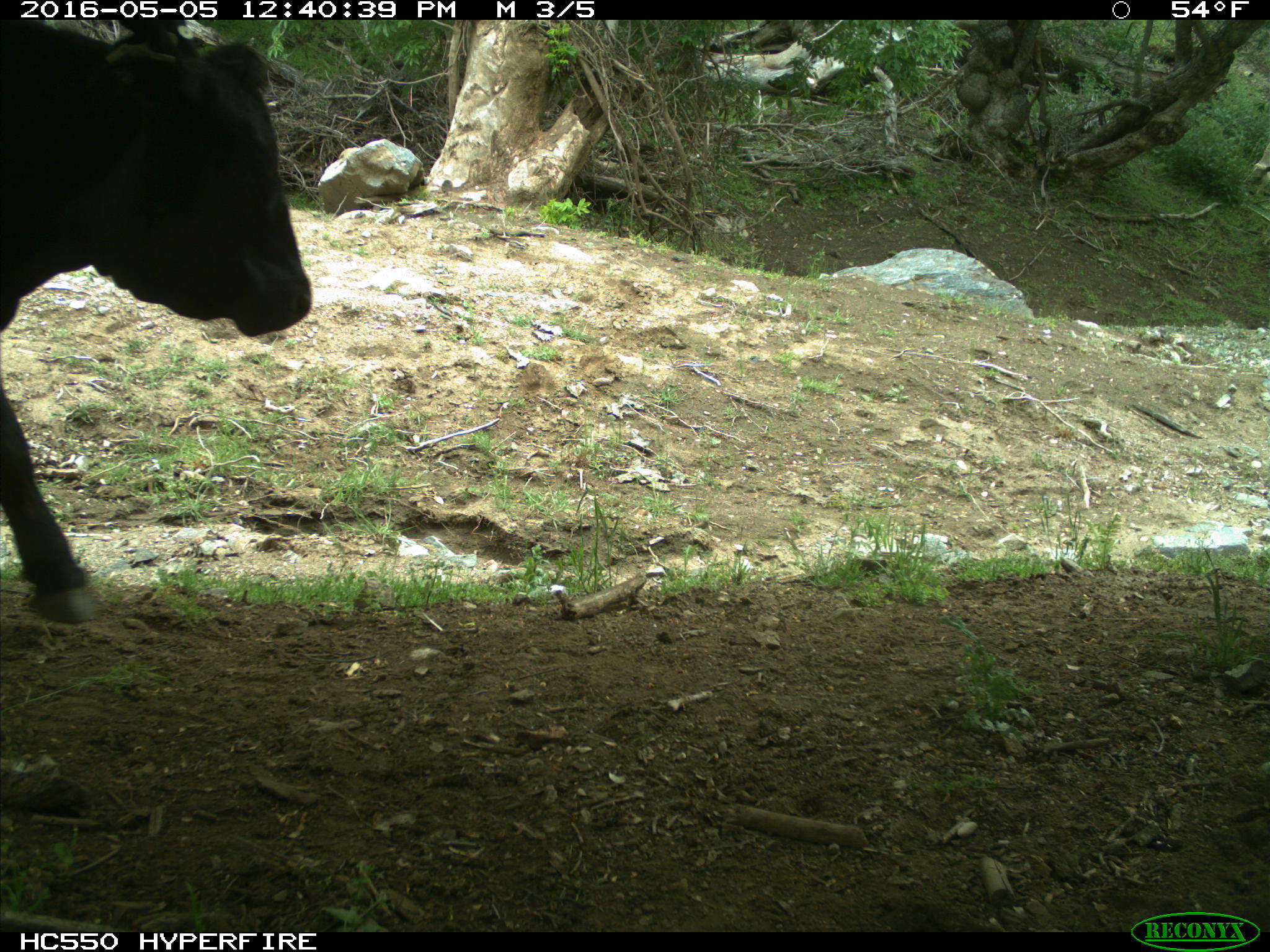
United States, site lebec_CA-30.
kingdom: Animalia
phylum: Chordata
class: Mammalia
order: Artiodactyla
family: Bovidae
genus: Bos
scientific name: Bos taurus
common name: domestic cow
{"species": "Bos taurus (domestic cow)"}